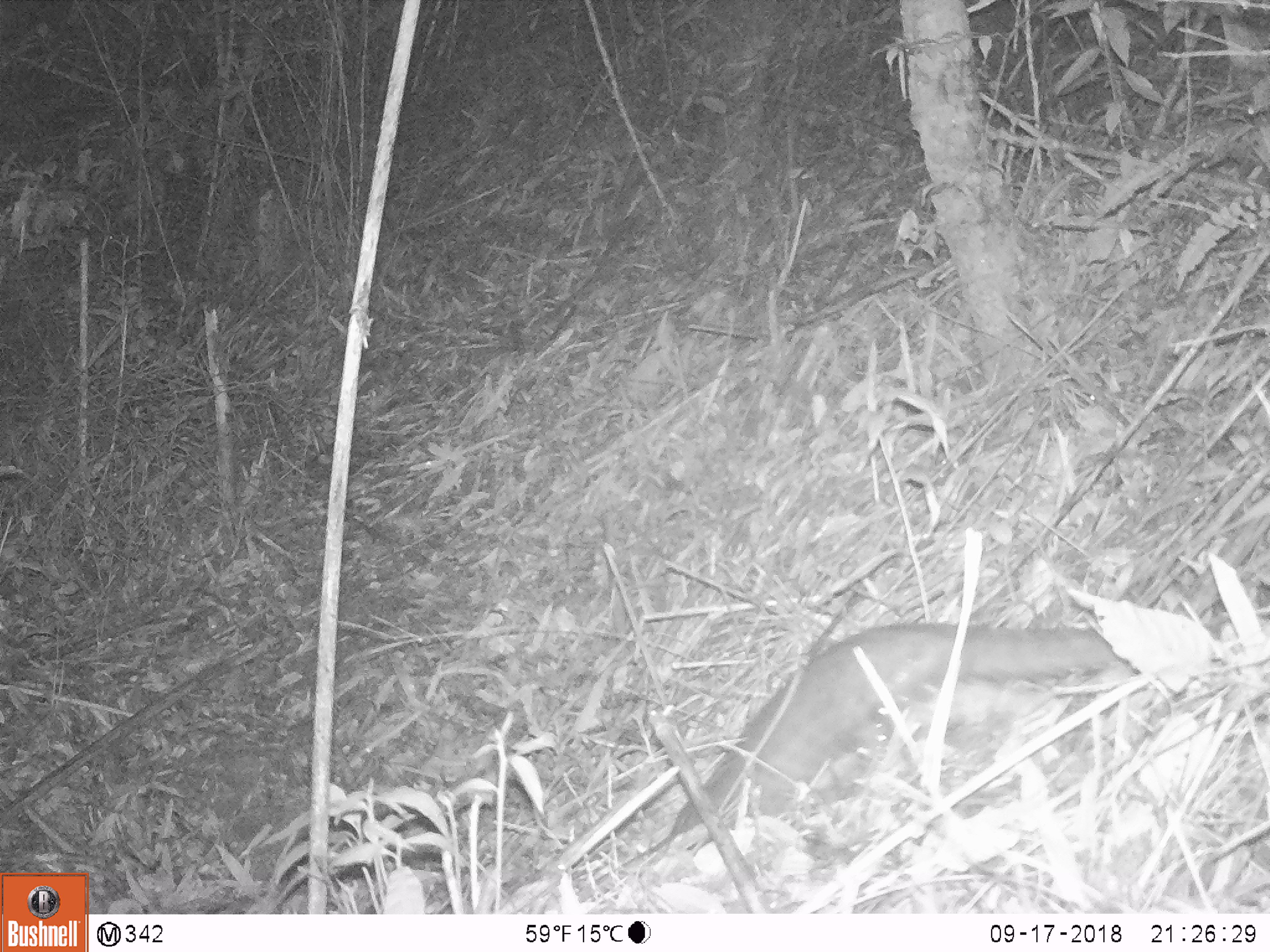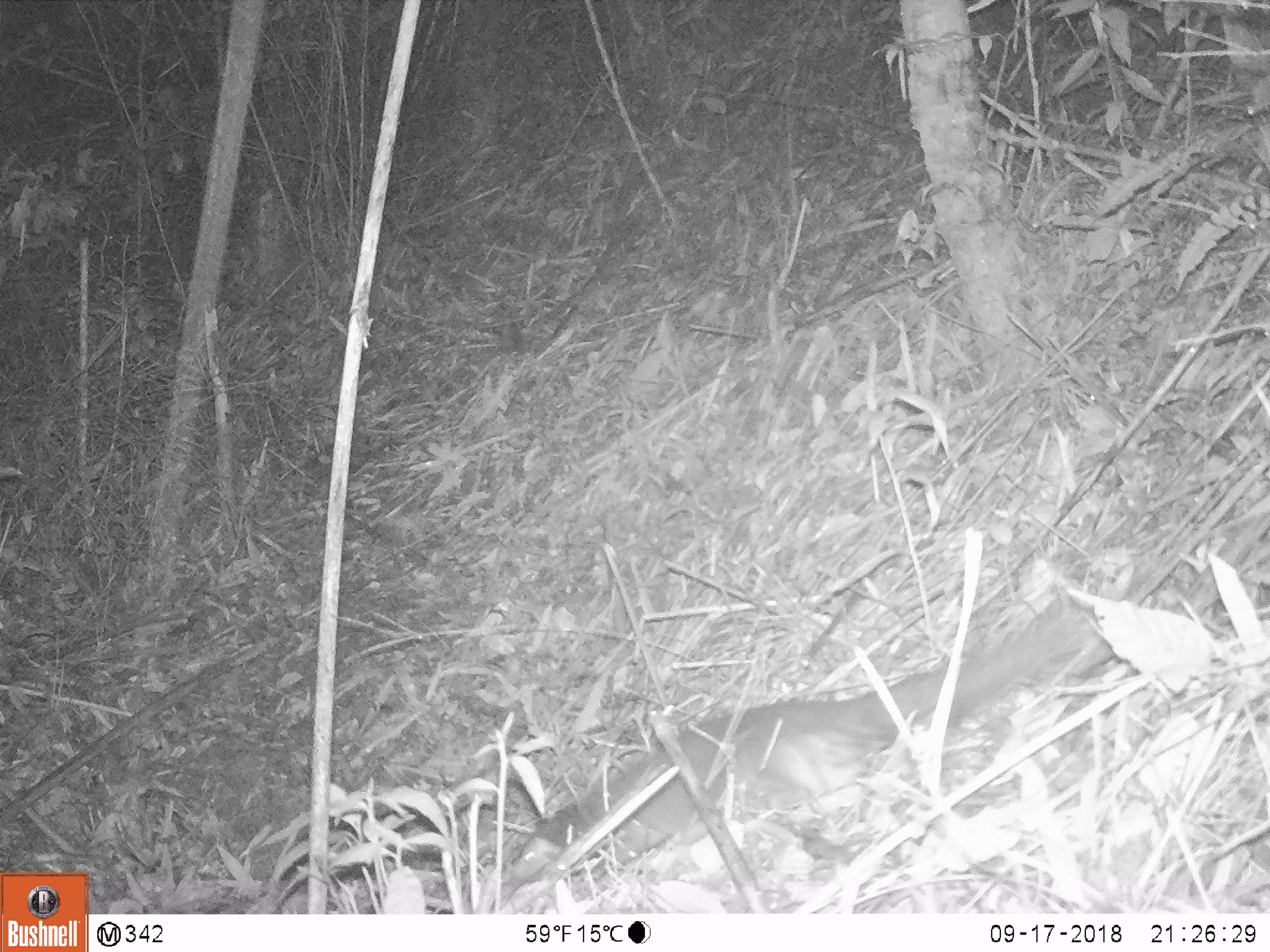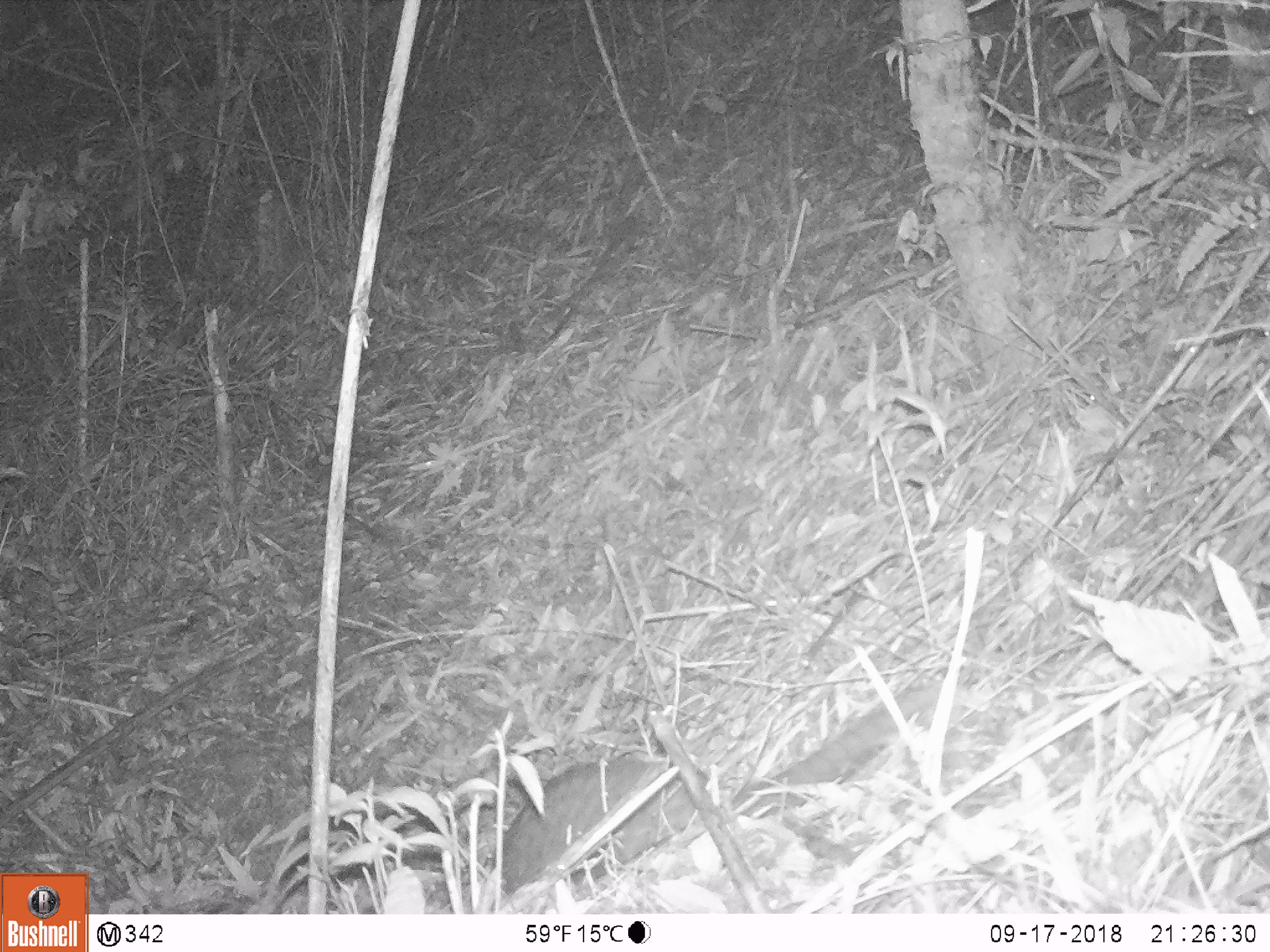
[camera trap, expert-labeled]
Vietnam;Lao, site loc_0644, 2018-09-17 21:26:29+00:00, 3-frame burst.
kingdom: Animalia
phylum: Chordata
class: Mammalia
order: Pholidota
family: Manidae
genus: Manis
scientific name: Manis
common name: asian pangolins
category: pangolin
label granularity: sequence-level